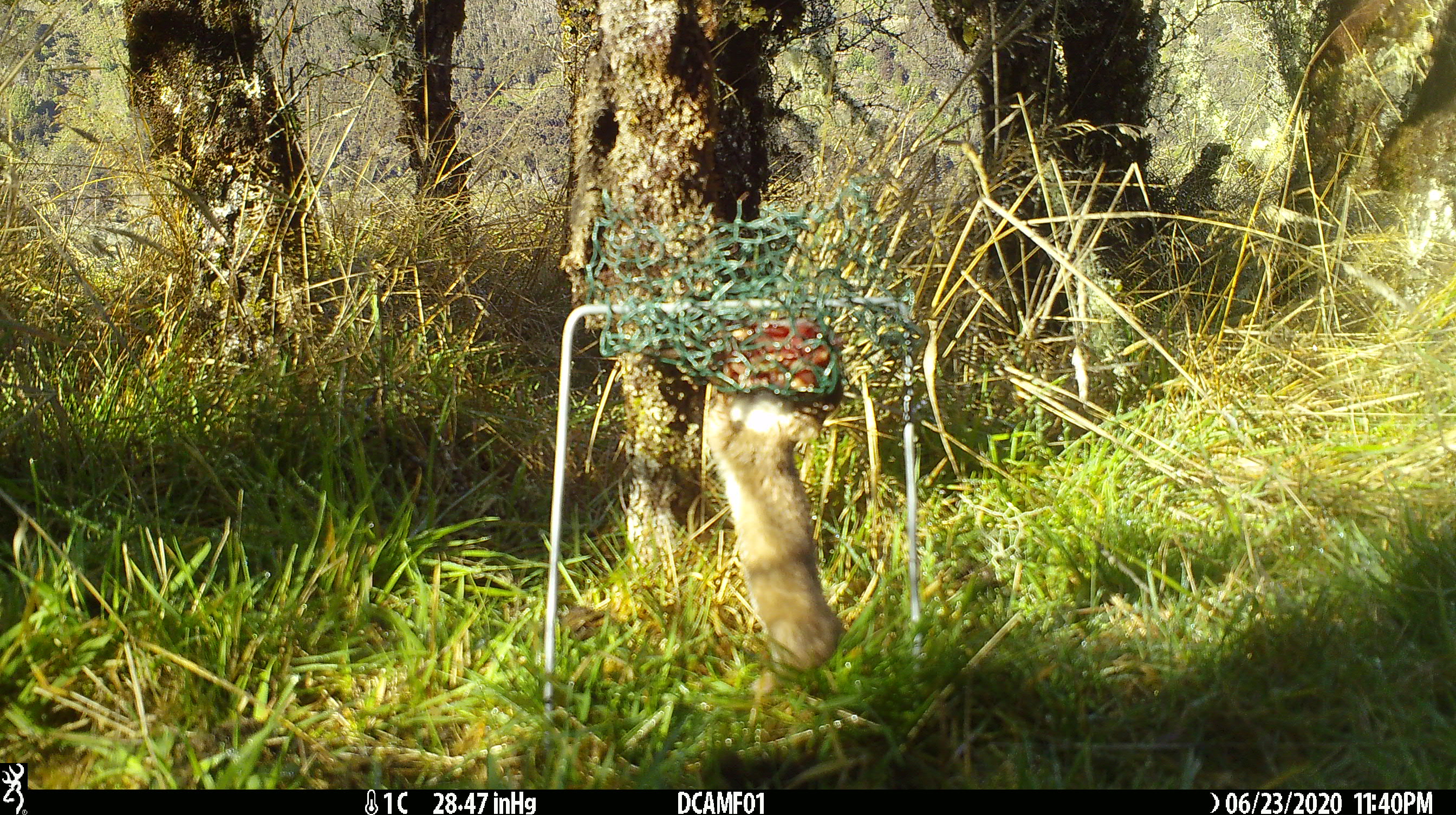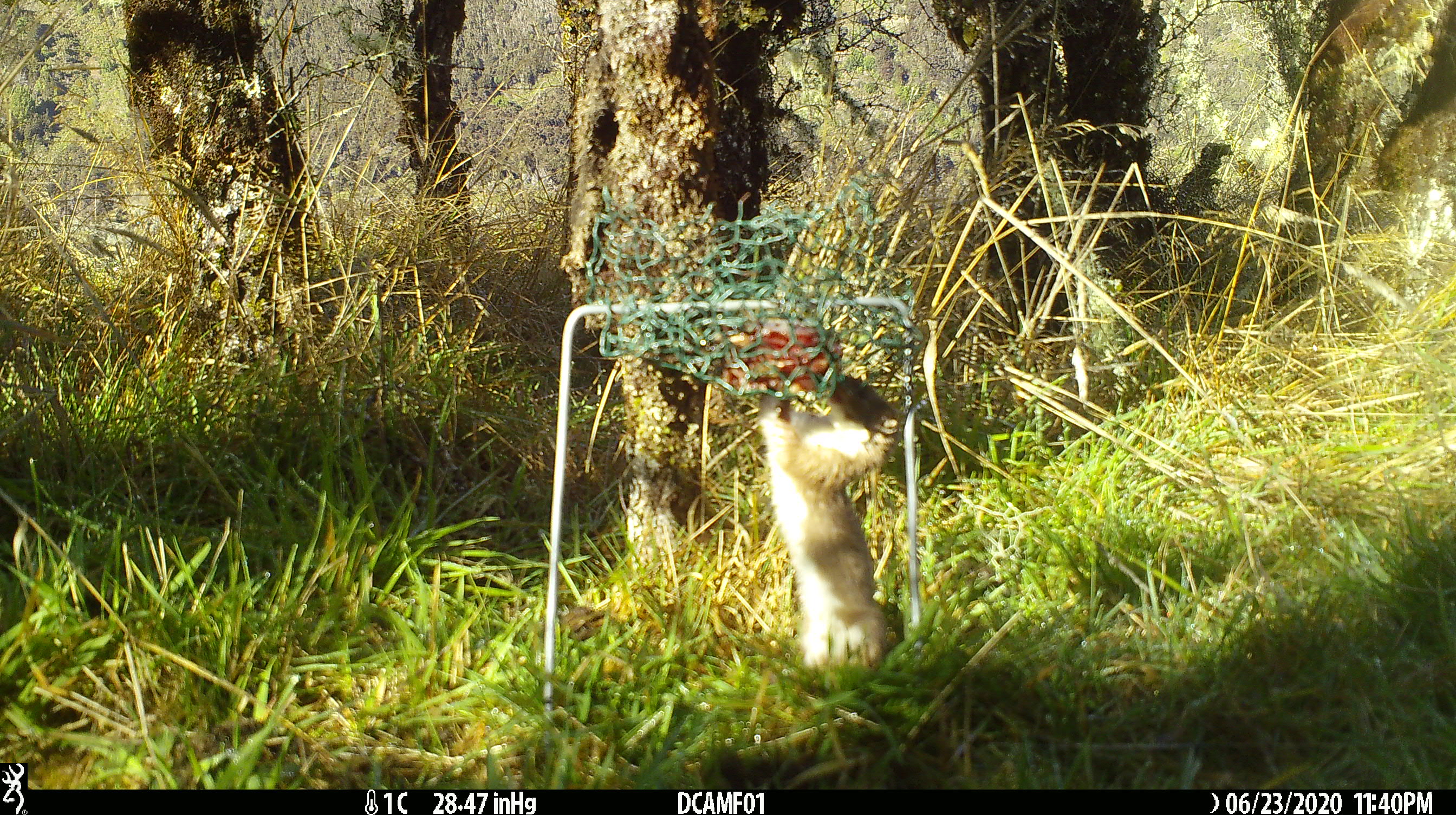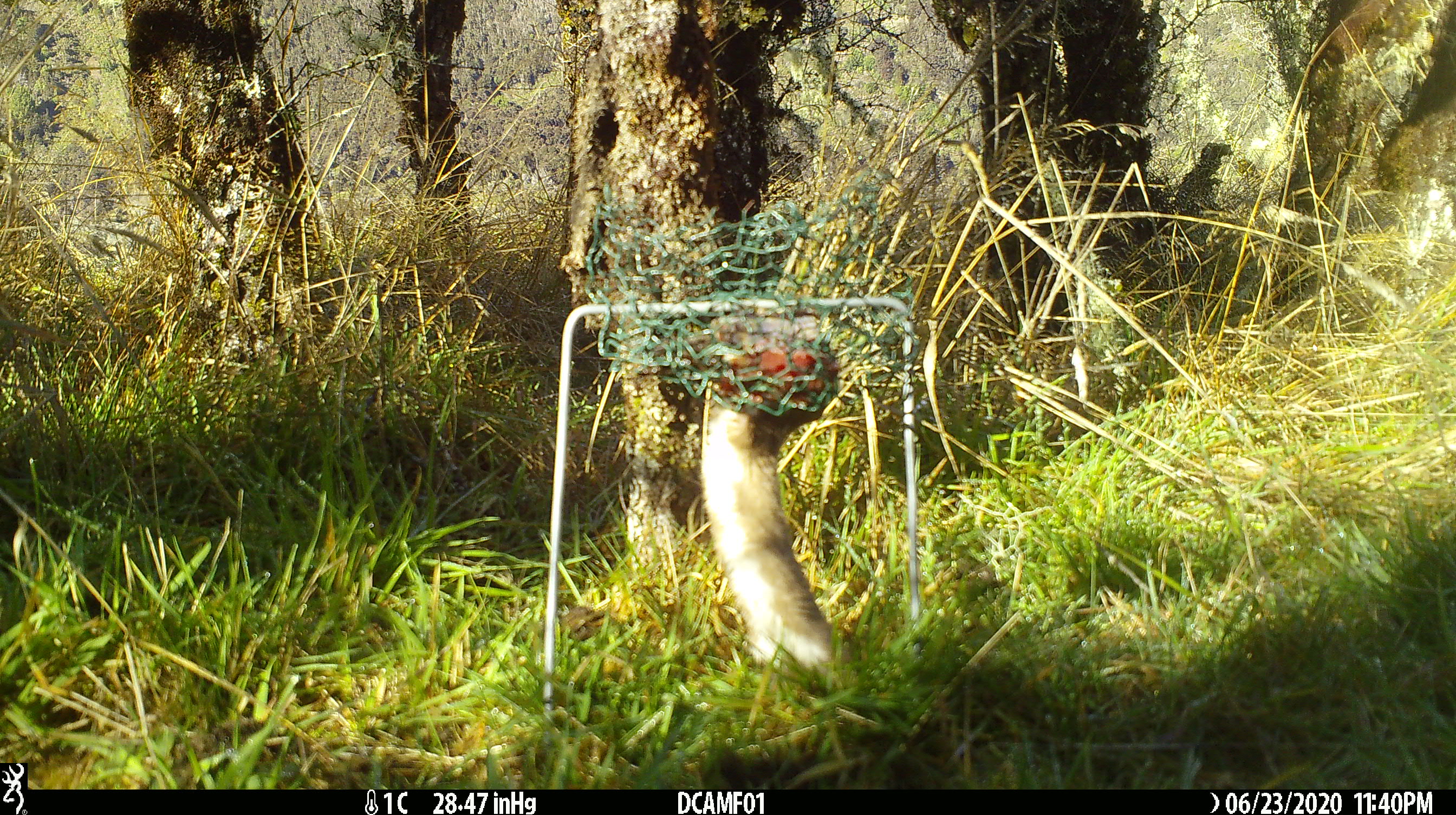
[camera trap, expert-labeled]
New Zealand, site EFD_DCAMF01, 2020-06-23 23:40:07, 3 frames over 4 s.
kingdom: Animalia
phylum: Chordata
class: Mammalia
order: Carnivora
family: Mustelidae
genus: Mustela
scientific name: Mustela nivalis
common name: least weasel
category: weasel